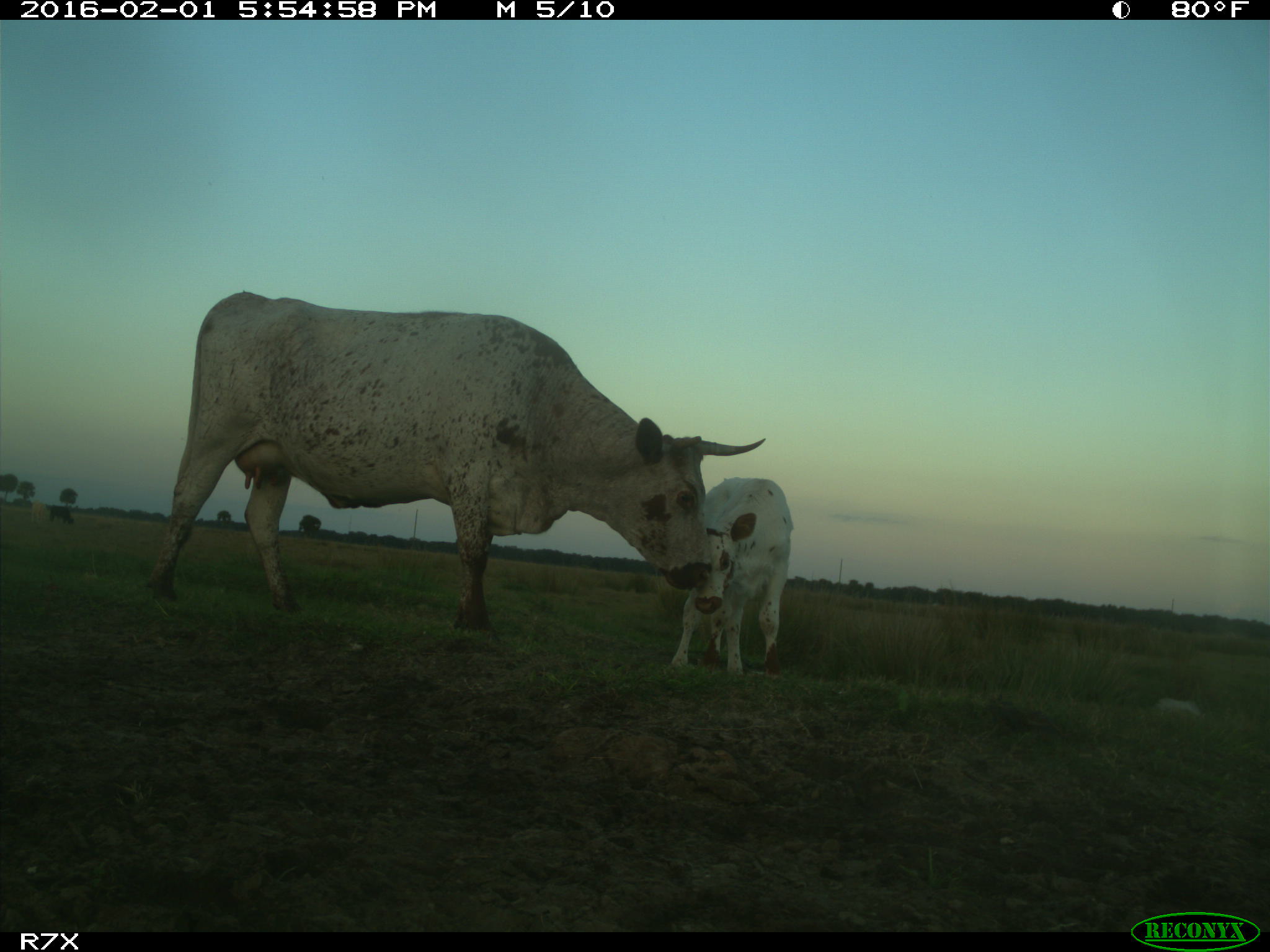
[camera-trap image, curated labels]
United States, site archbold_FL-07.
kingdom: Animalia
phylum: Chordata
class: Mammalia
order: Artiodactyla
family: Bovidae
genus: Bos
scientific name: Bos taurus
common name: domestic cow